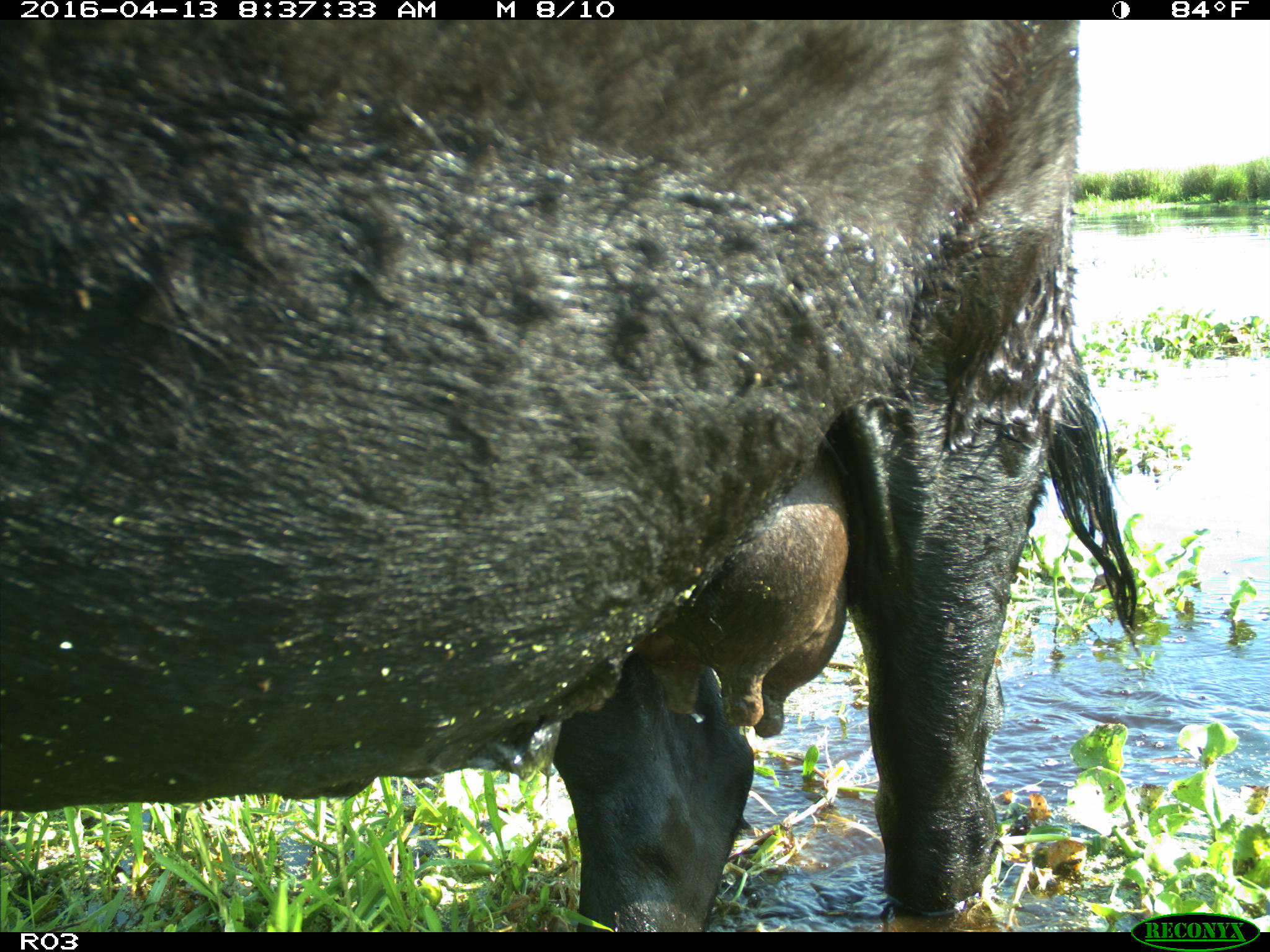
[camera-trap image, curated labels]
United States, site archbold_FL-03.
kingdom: Animalia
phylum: Chordata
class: Mammalia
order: Artiodactyla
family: Bovidae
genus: Bos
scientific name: Bos taurus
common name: domestic cow